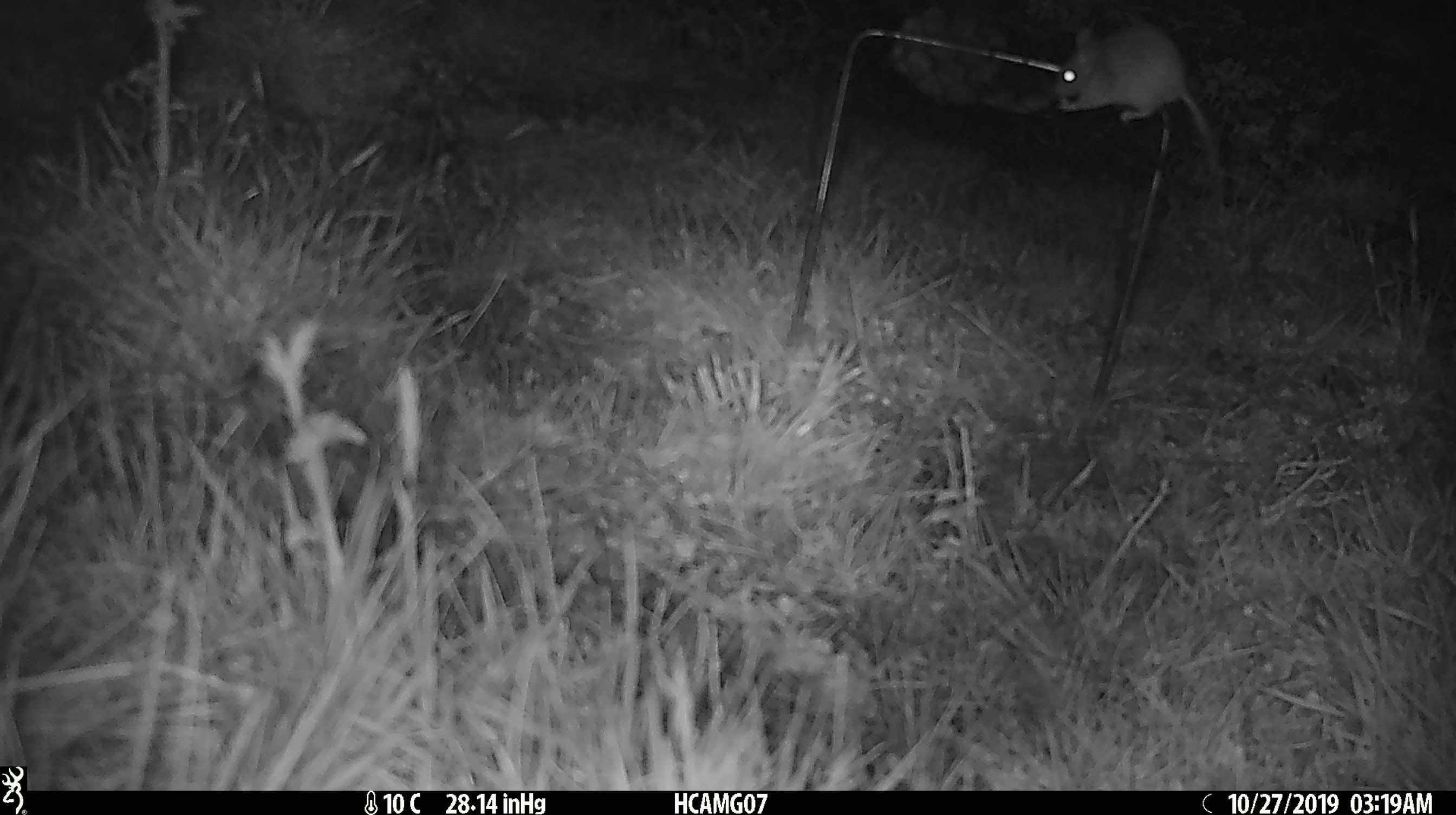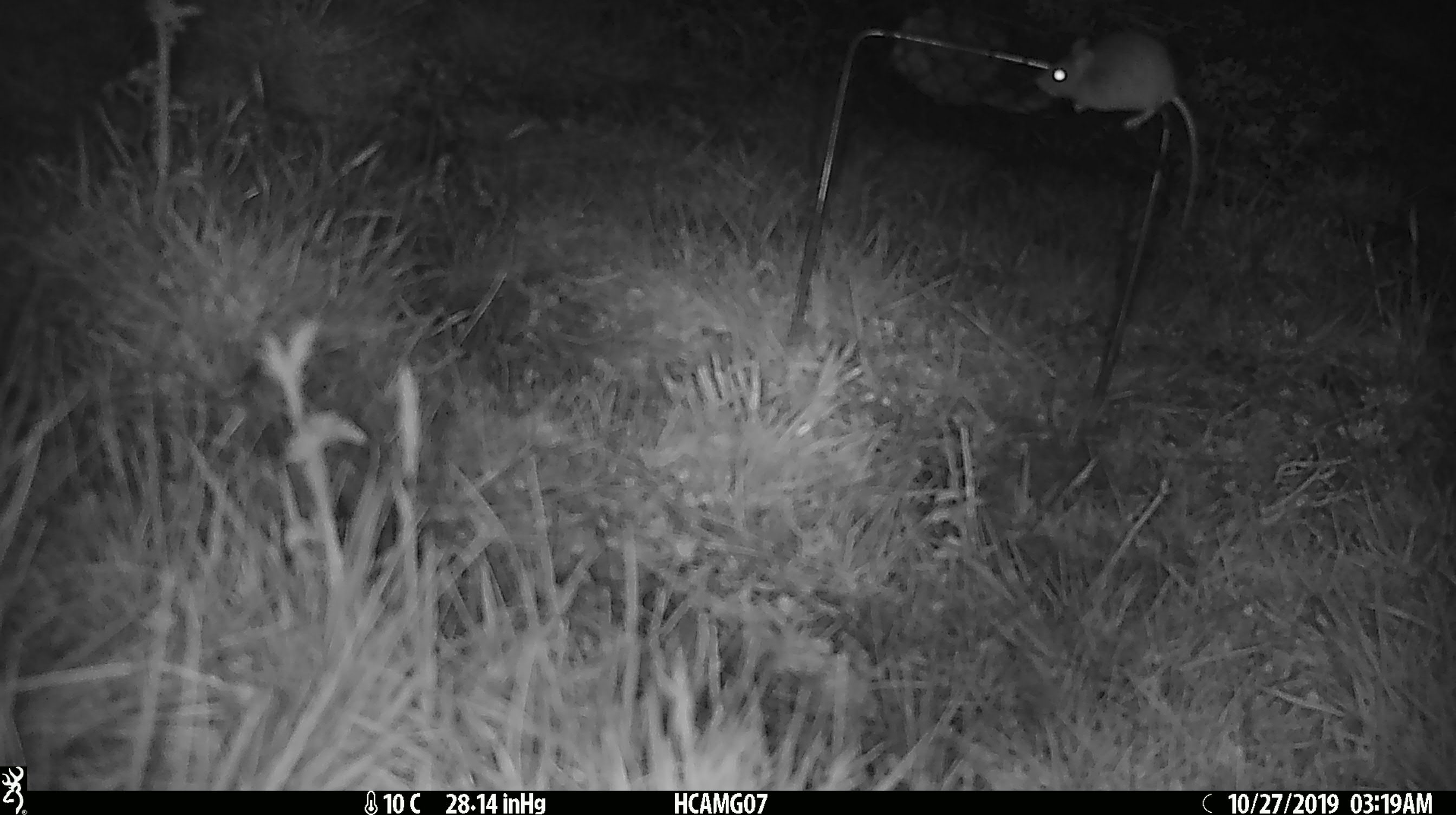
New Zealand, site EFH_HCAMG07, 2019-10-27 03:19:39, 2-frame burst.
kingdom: Animalia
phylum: Chordata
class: Mammalia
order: Rodentia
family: Muridae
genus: Mus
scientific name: Mus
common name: mouse